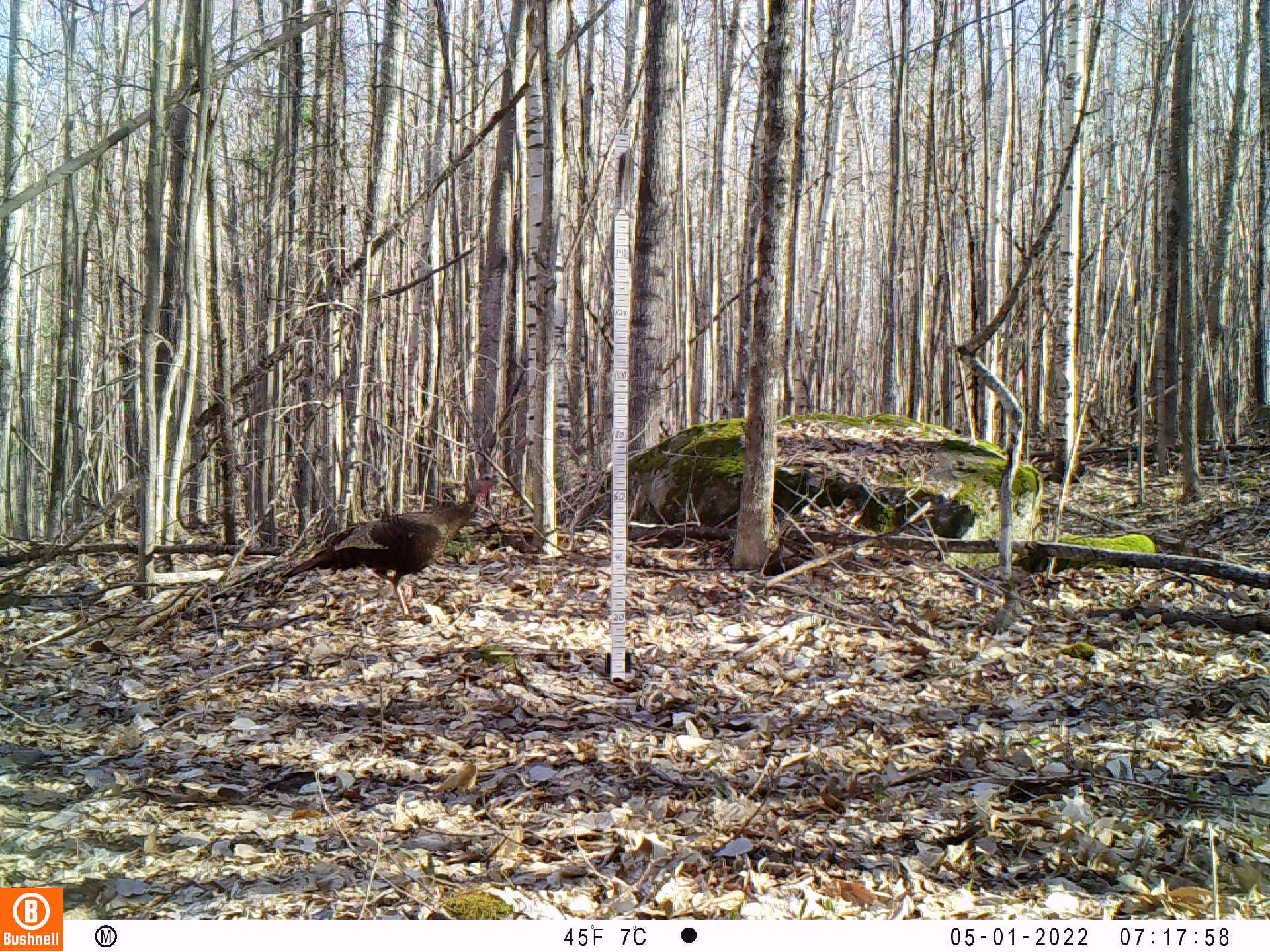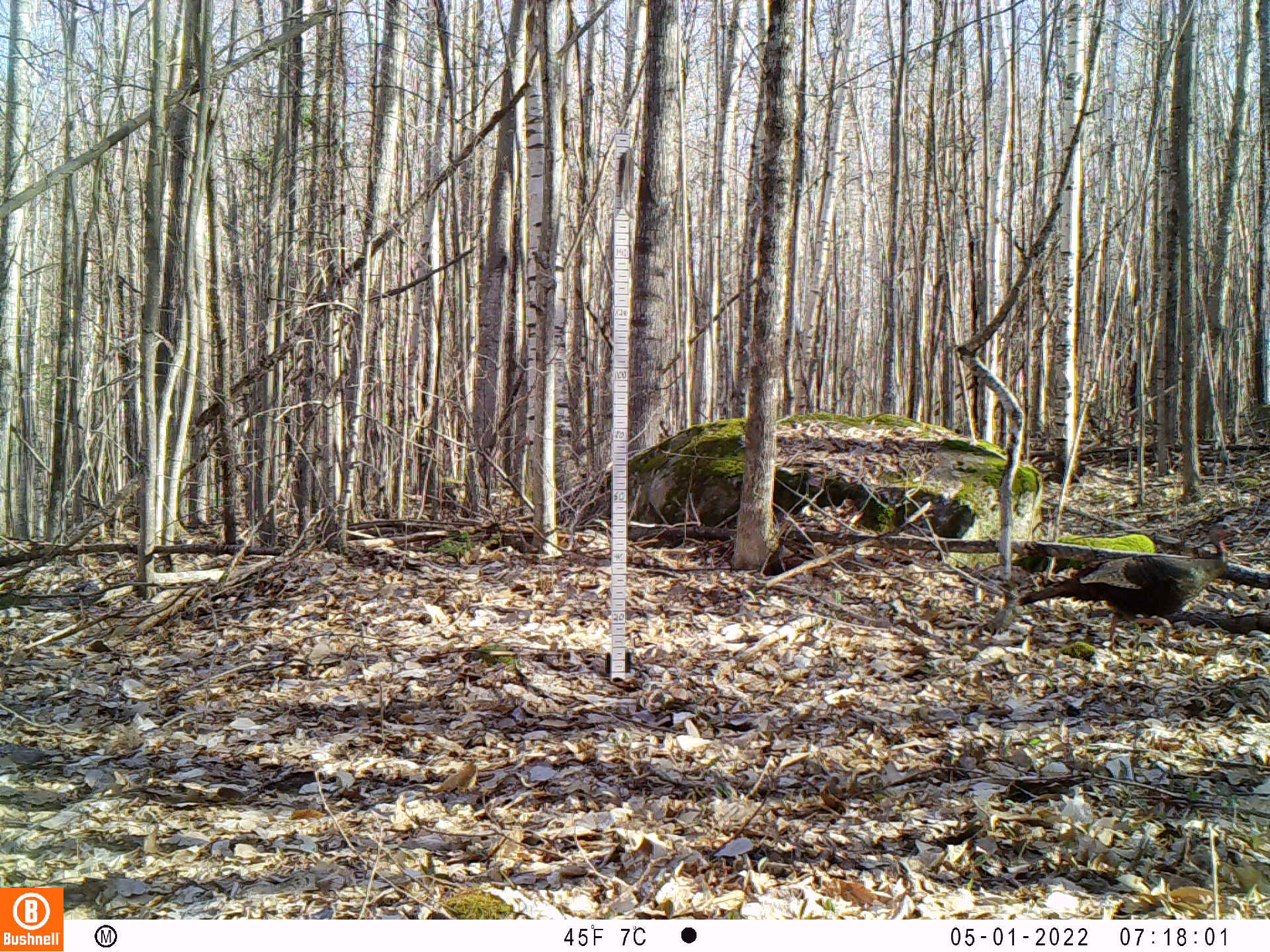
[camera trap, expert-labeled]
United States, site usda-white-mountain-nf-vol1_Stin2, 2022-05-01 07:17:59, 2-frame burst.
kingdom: Animalia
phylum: Chordata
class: Aves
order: Galliformes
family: Phasianidae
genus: Meleagris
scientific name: Meleagris gallopavo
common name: wild turkey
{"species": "wild turkey (Meleagris gallopavo)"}